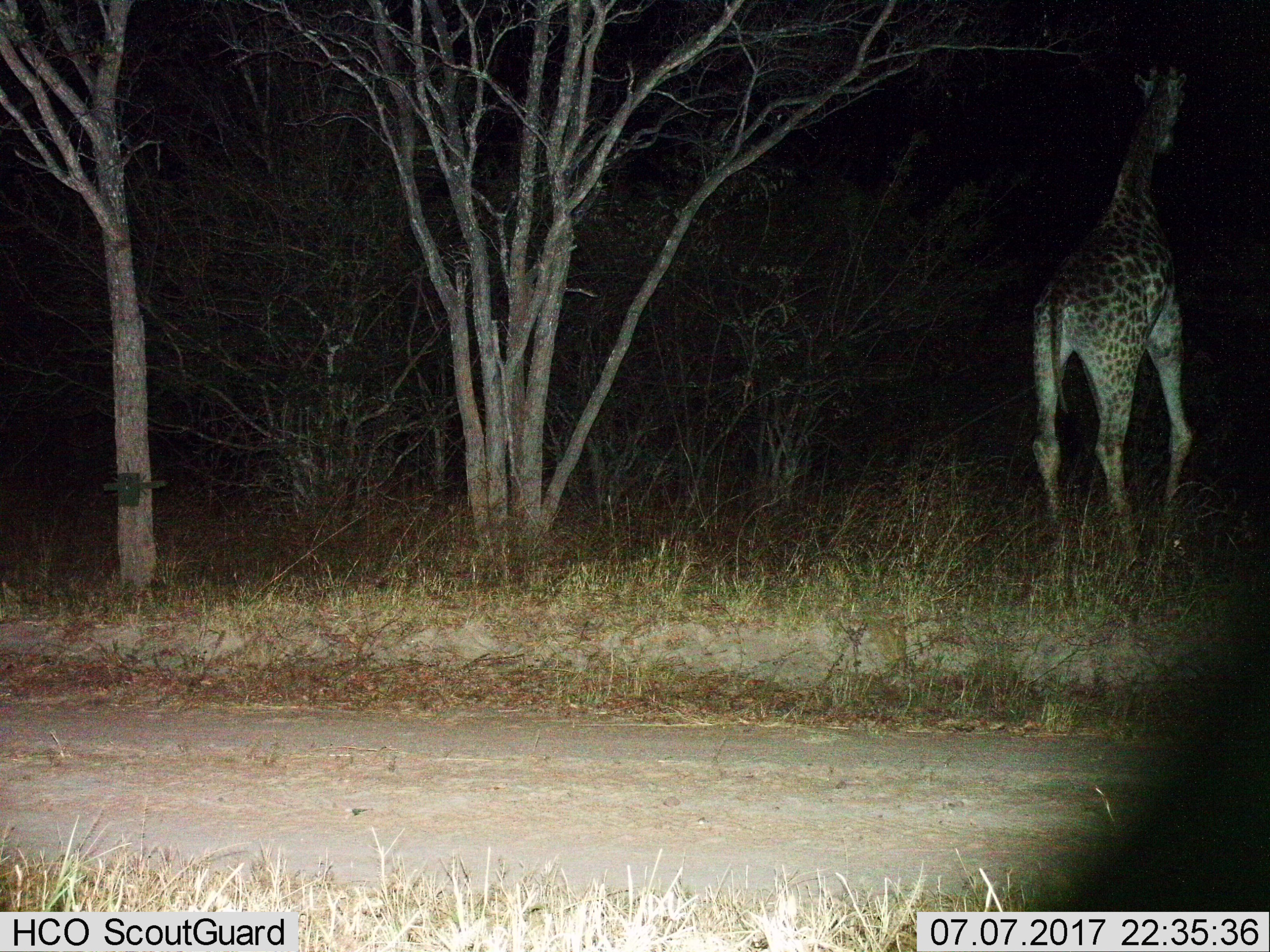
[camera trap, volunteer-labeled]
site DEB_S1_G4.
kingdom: Animalia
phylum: Chordata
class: Mammalia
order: Artiodactyla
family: Giraffidae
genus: Giraffa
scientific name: Giraffa camelopardalis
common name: giraffe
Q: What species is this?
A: Giraffe (Giraffa camelopardalis).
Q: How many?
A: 1.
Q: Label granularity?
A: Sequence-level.